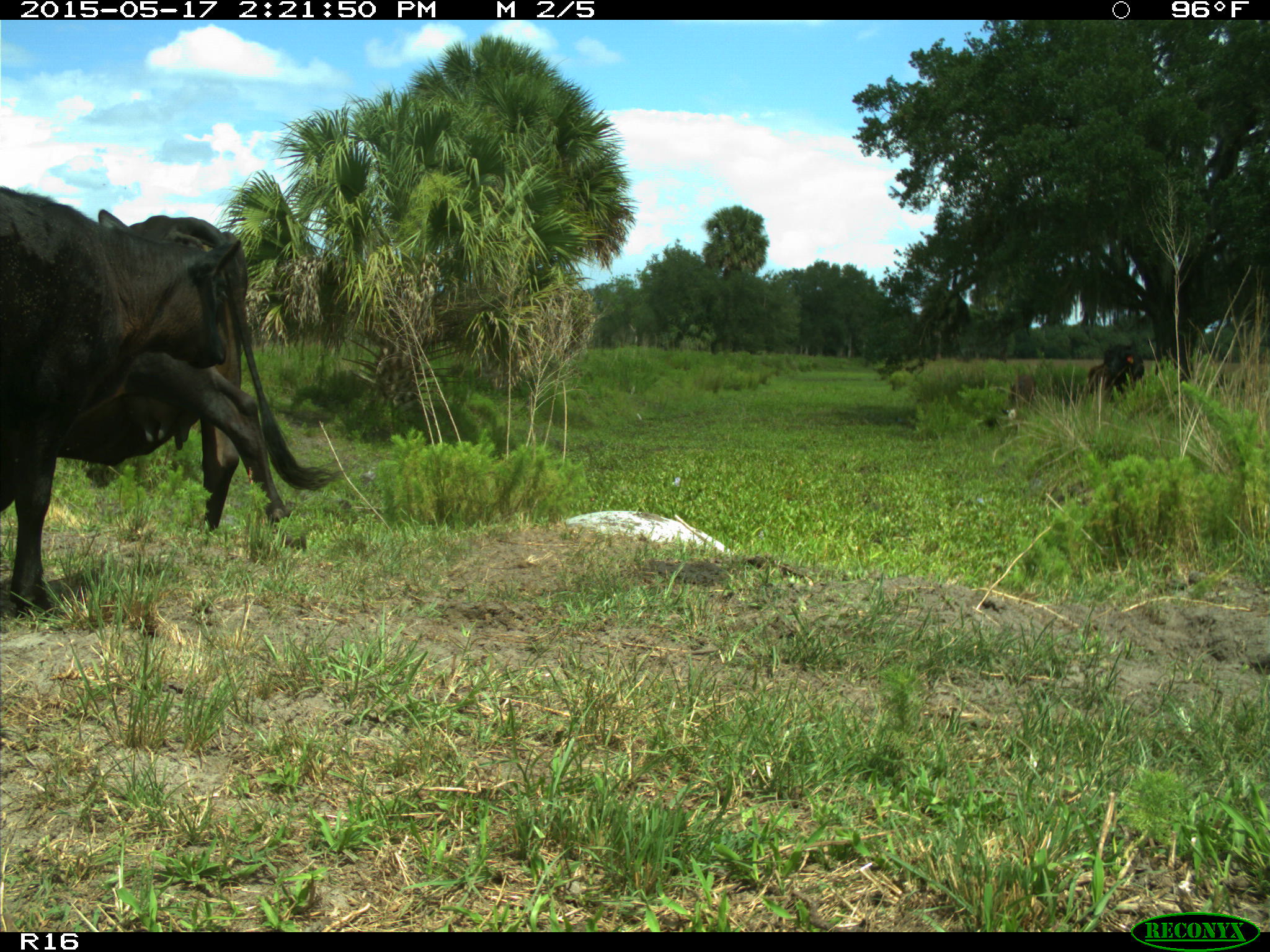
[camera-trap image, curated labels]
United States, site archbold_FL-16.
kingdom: Animalia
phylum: Chordata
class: Mammalia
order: Artiodactyla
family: Bovidae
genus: Bos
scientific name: Bos taurus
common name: domestic cow